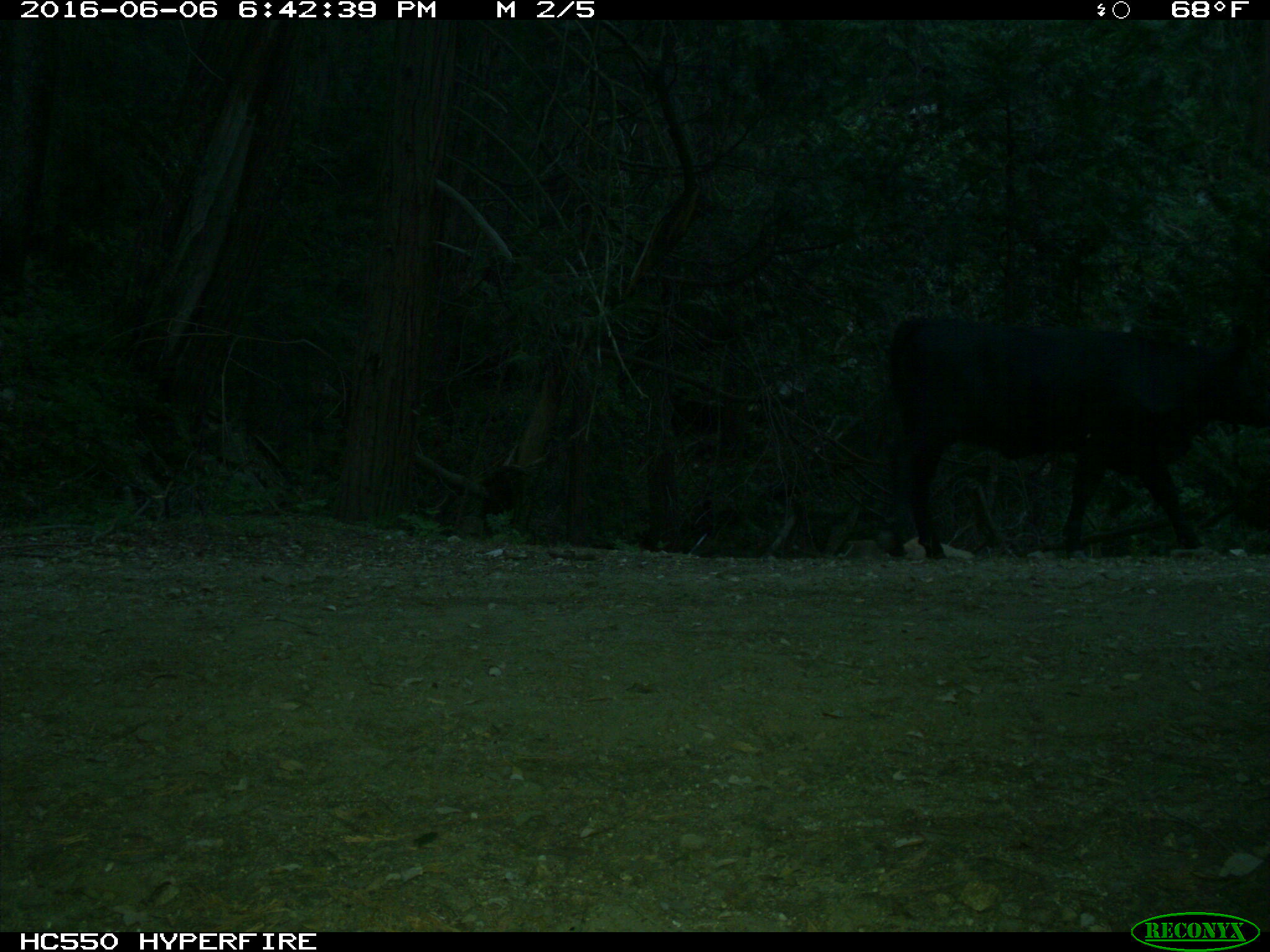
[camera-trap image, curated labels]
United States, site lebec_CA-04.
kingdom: Animalia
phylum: Chordata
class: Mammalia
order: Artiodactyla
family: Bovidae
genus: Bos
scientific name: Bos taurus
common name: domestic cow